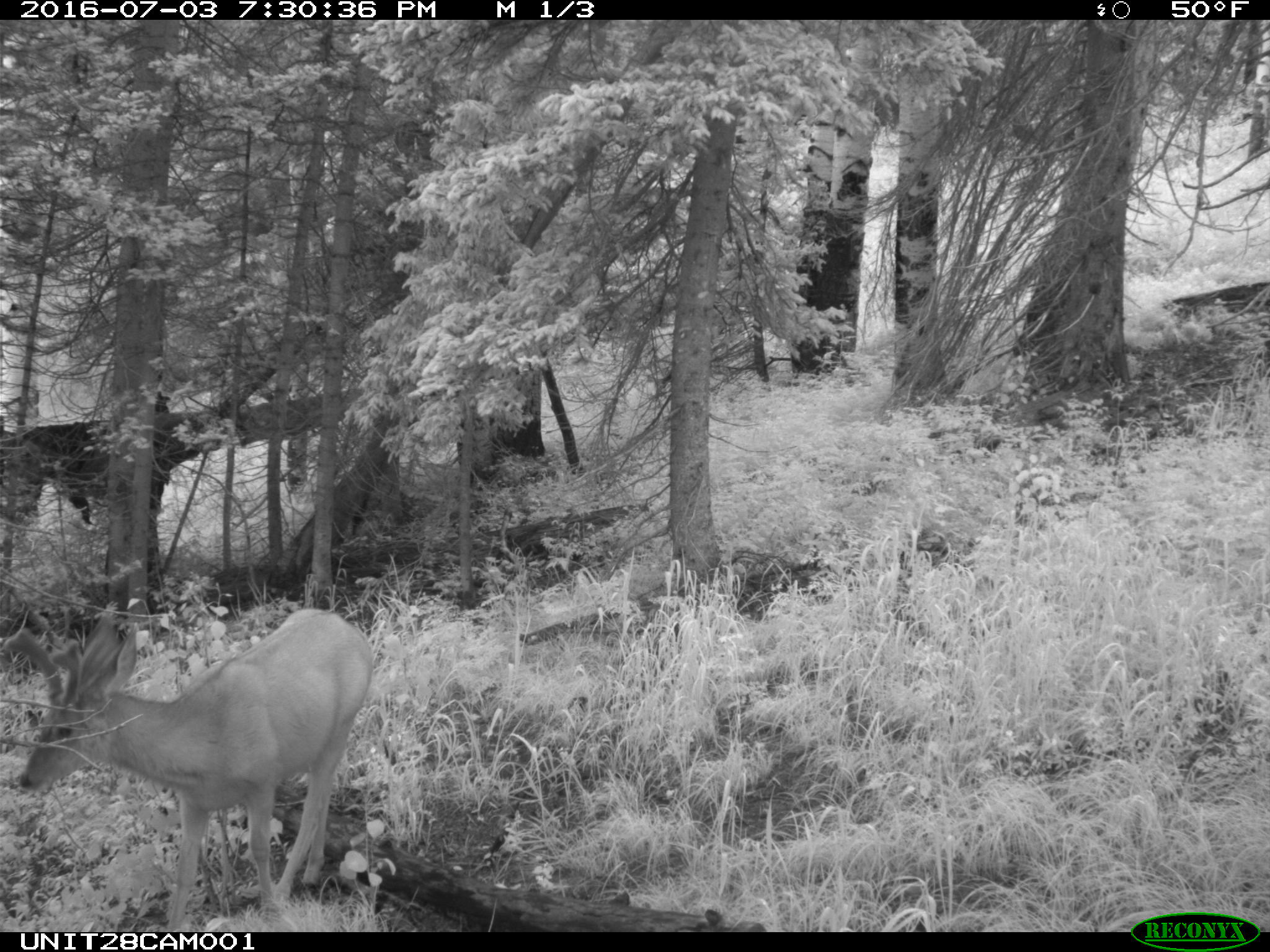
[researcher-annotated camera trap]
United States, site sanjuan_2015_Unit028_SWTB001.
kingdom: Animalia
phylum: Chordata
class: Mammalia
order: Artiodactyla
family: Cervidae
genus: Odocoileus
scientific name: Odocoileus hemionus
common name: mule deer